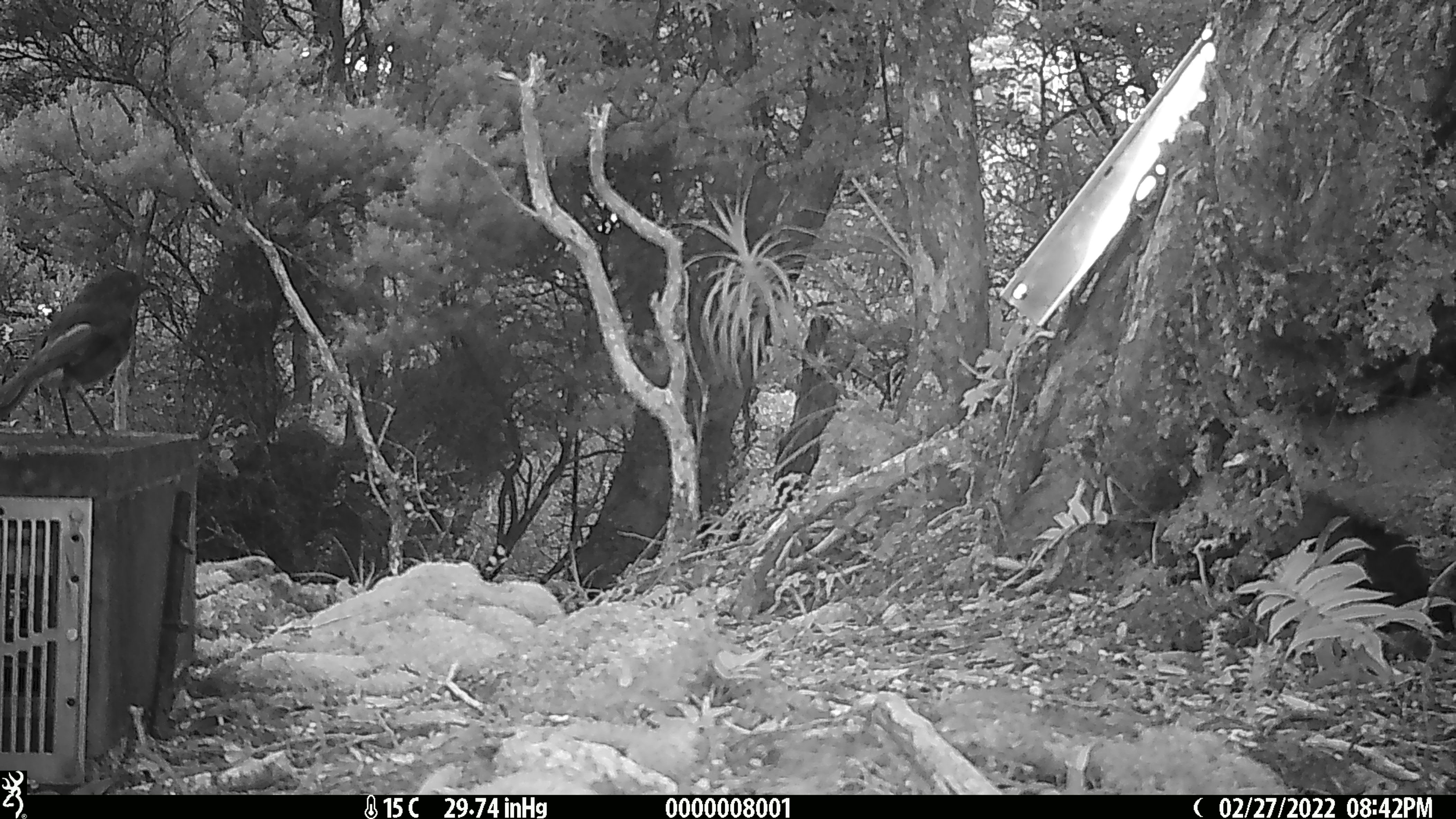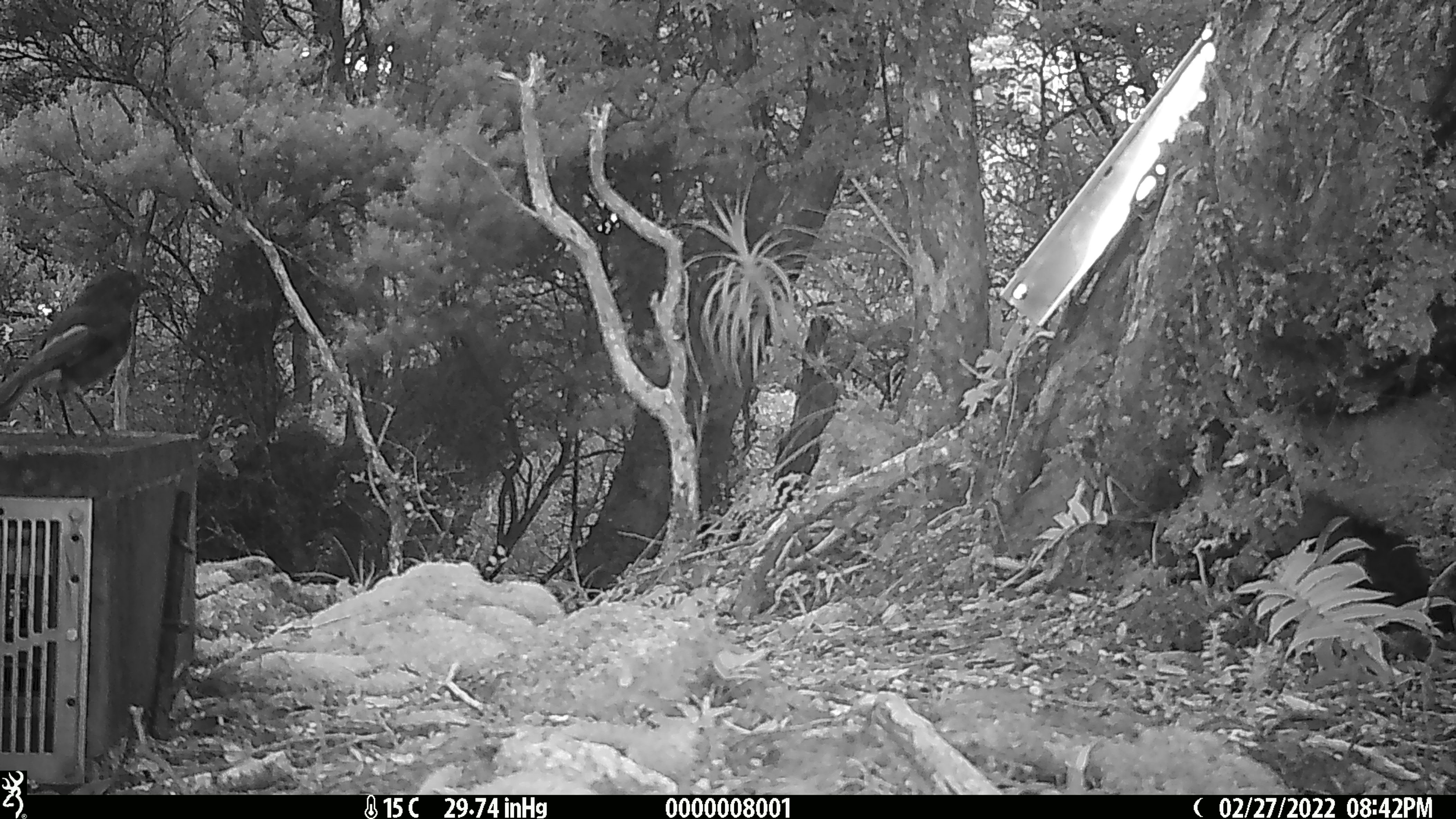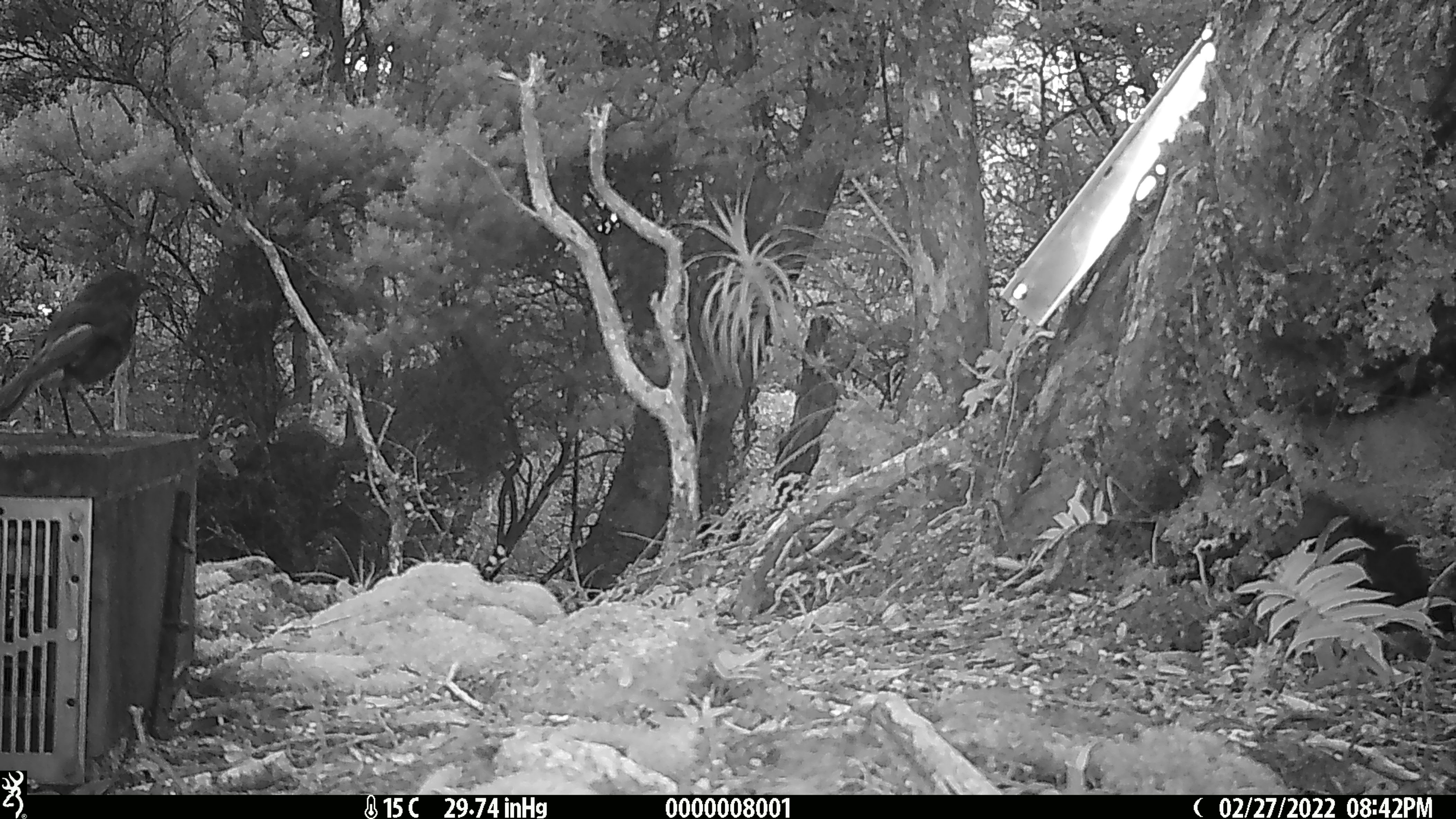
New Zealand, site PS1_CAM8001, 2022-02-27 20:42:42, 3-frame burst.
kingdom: Animalia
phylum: Chordata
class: Aves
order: Passeriformes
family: Petroicidae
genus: Petroica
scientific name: Petroica australis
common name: new zealand robin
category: robin